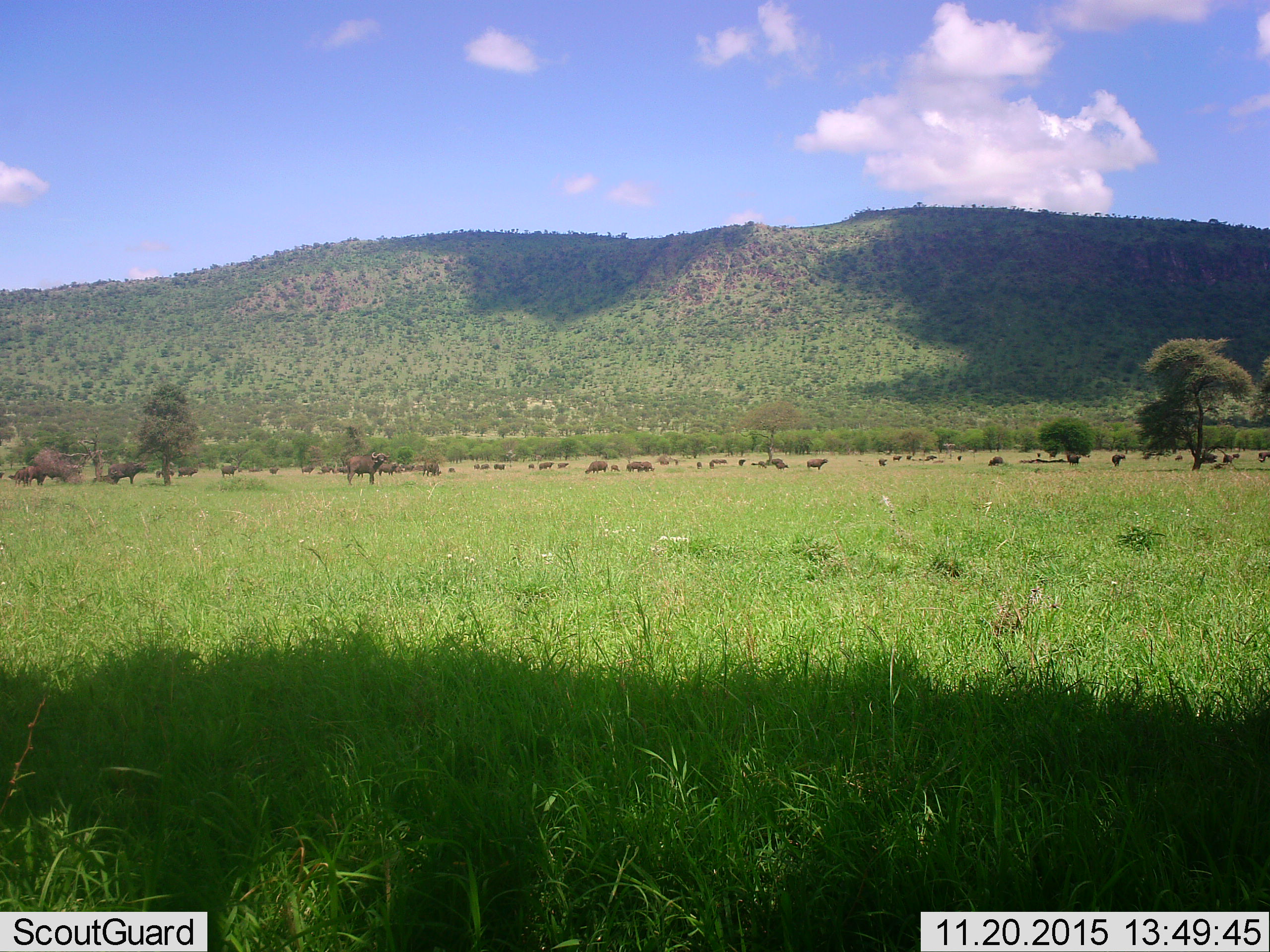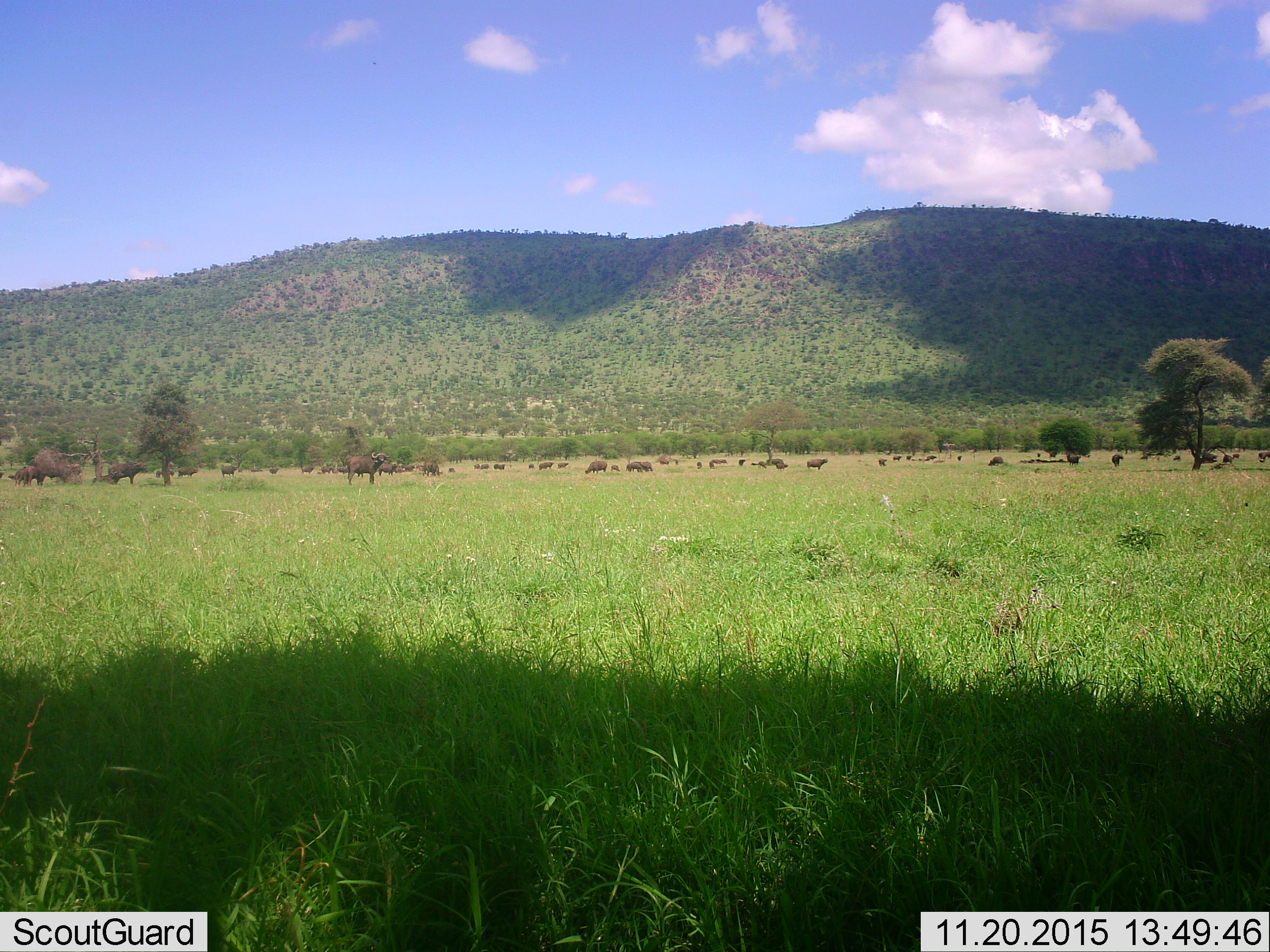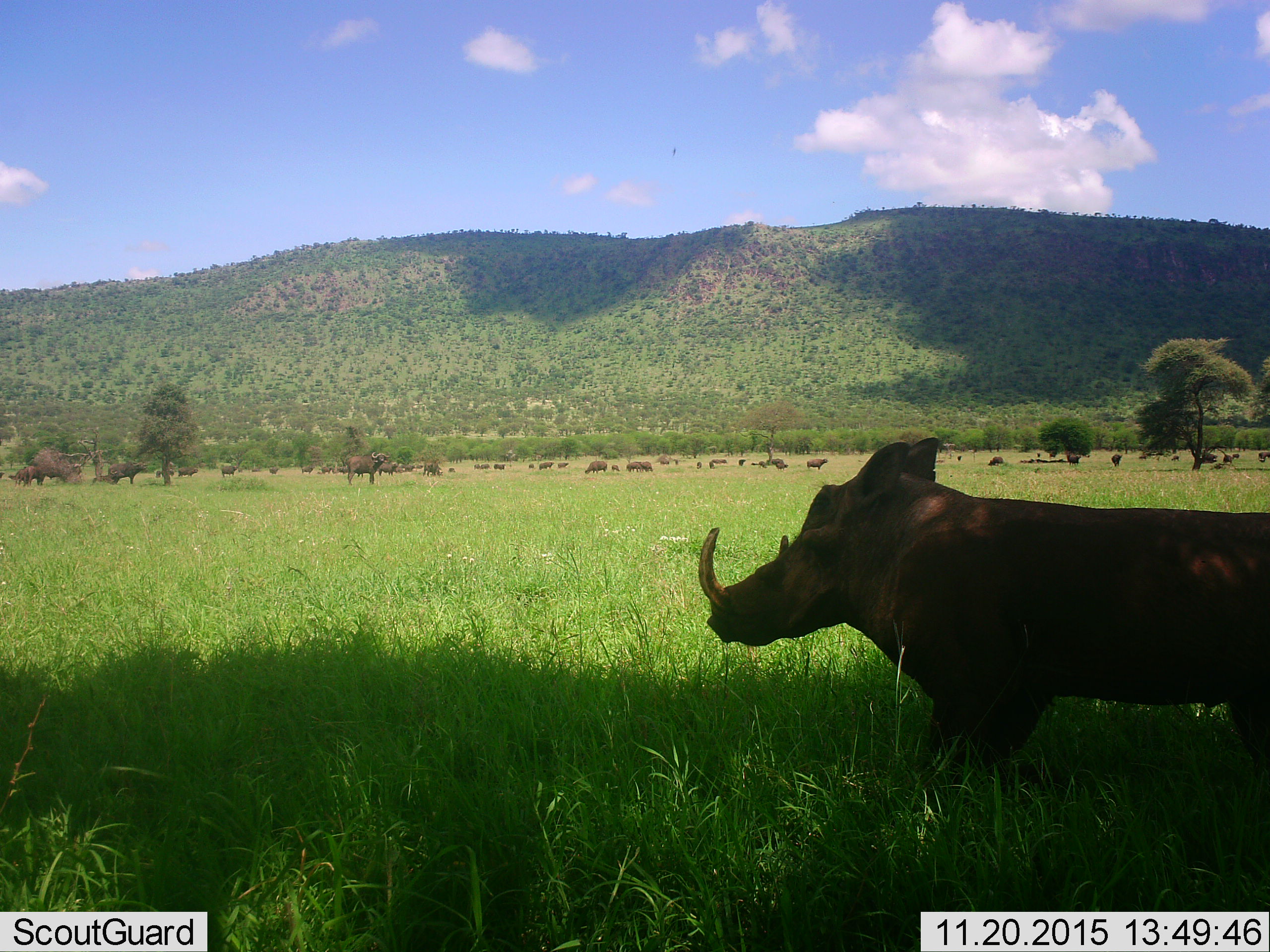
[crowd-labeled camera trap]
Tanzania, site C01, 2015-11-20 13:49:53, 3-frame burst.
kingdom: Animalia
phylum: Chordata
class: Mammalia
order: Artiodactyla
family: Bovidae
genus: Syncerus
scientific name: Syncerus caffer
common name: cape buffalo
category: buffalo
Buffalo (cape buffalo) (Syncerus caffer), count 51+. Behavior (volunteer vote fractions): standing 67%, resting 33%, moving 13%, interacting 20%. Young present (vote fraction): 47%. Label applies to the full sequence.